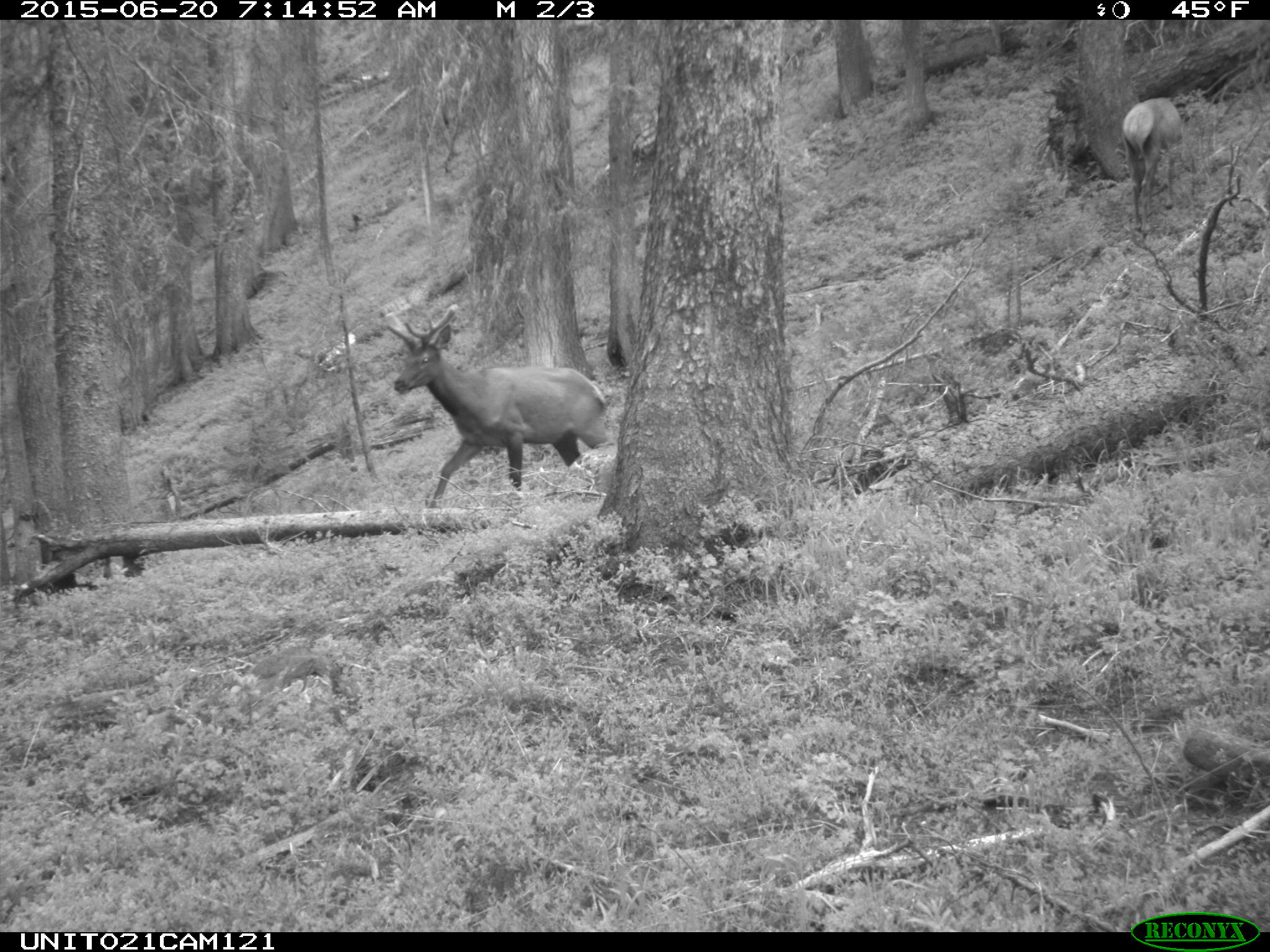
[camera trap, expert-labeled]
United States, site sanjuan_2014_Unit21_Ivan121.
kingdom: Animalia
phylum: Chordata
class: Mammalia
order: Artiodactyla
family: Cervidae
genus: Cervus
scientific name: Cervus elaphus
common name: red deer